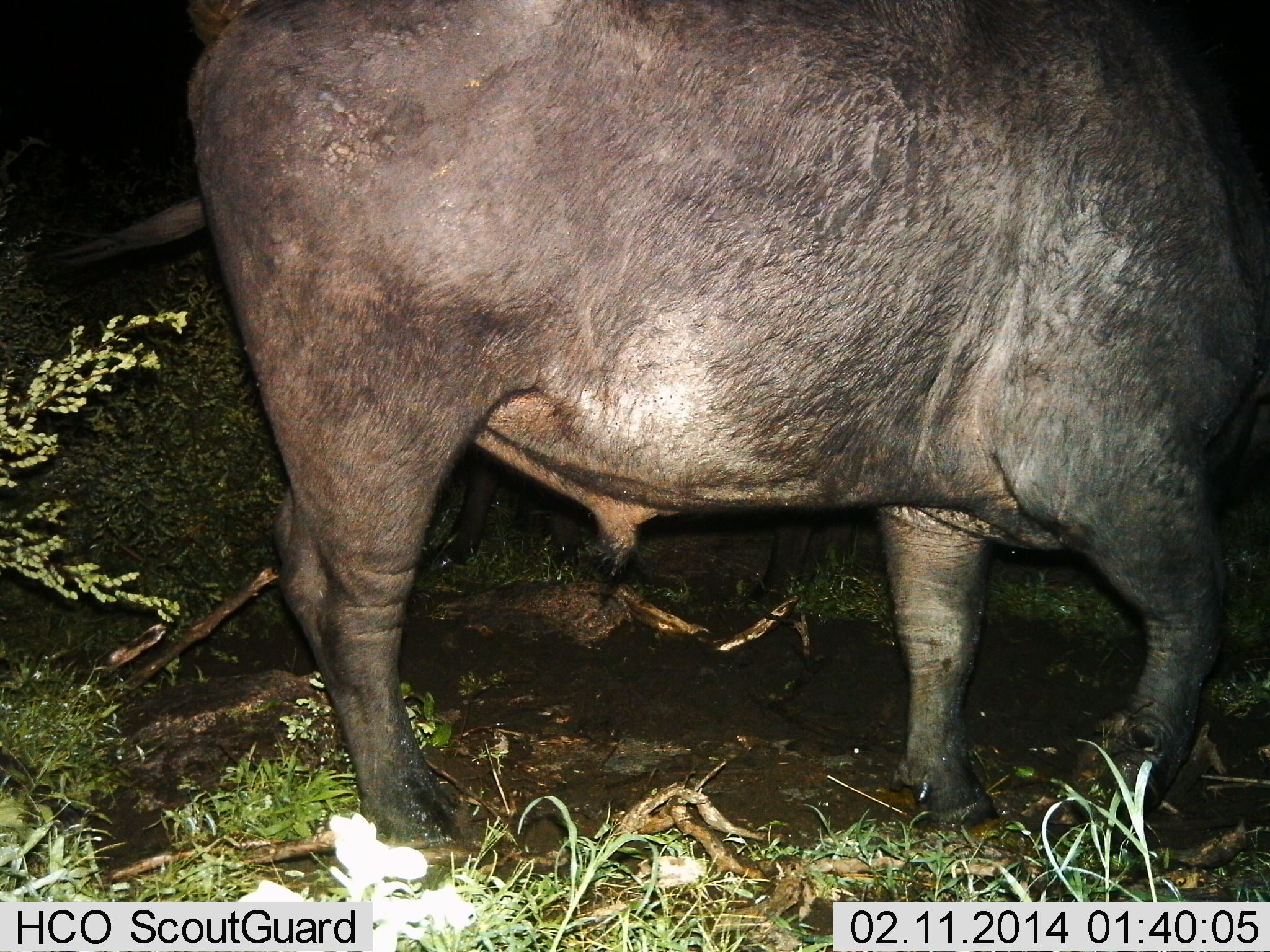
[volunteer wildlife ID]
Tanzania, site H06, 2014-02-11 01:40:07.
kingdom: Animalia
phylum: Chordata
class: Mammalia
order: Artiodactyla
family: Bovidae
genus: Syncerus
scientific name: Syncerus caffer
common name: cape buffalo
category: buffalo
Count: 1.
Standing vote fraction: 70%.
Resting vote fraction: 0%.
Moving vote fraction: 30%.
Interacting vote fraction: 0%.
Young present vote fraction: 0%.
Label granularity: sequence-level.